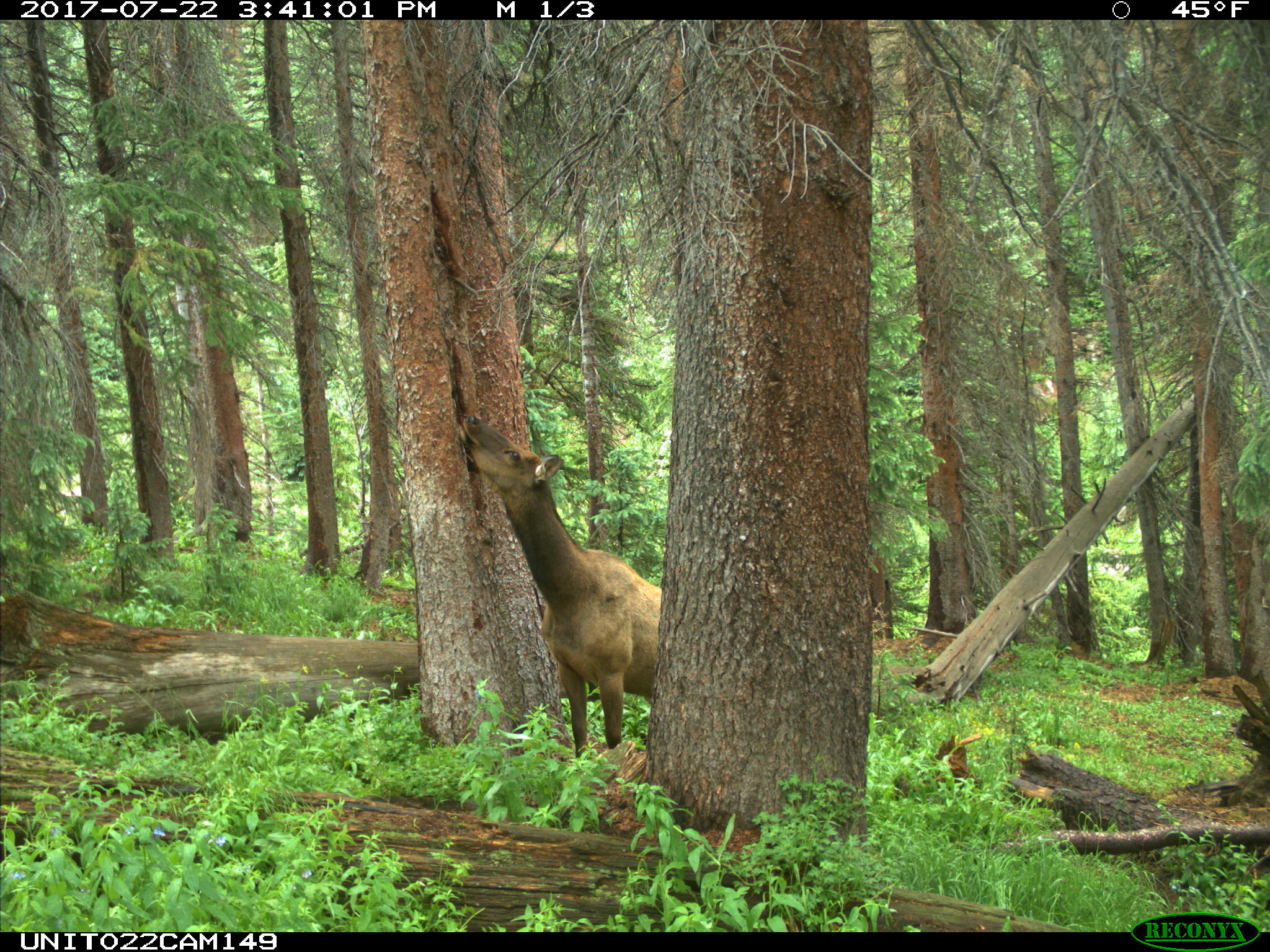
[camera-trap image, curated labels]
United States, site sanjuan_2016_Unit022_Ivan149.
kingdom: Animalia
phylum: Chordata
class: Mammalia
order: Artiodactyla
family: Cervidae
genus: Cervus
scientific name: Cervus elaphus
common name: red deer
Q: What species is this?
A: Cervus elaphus (red deer).